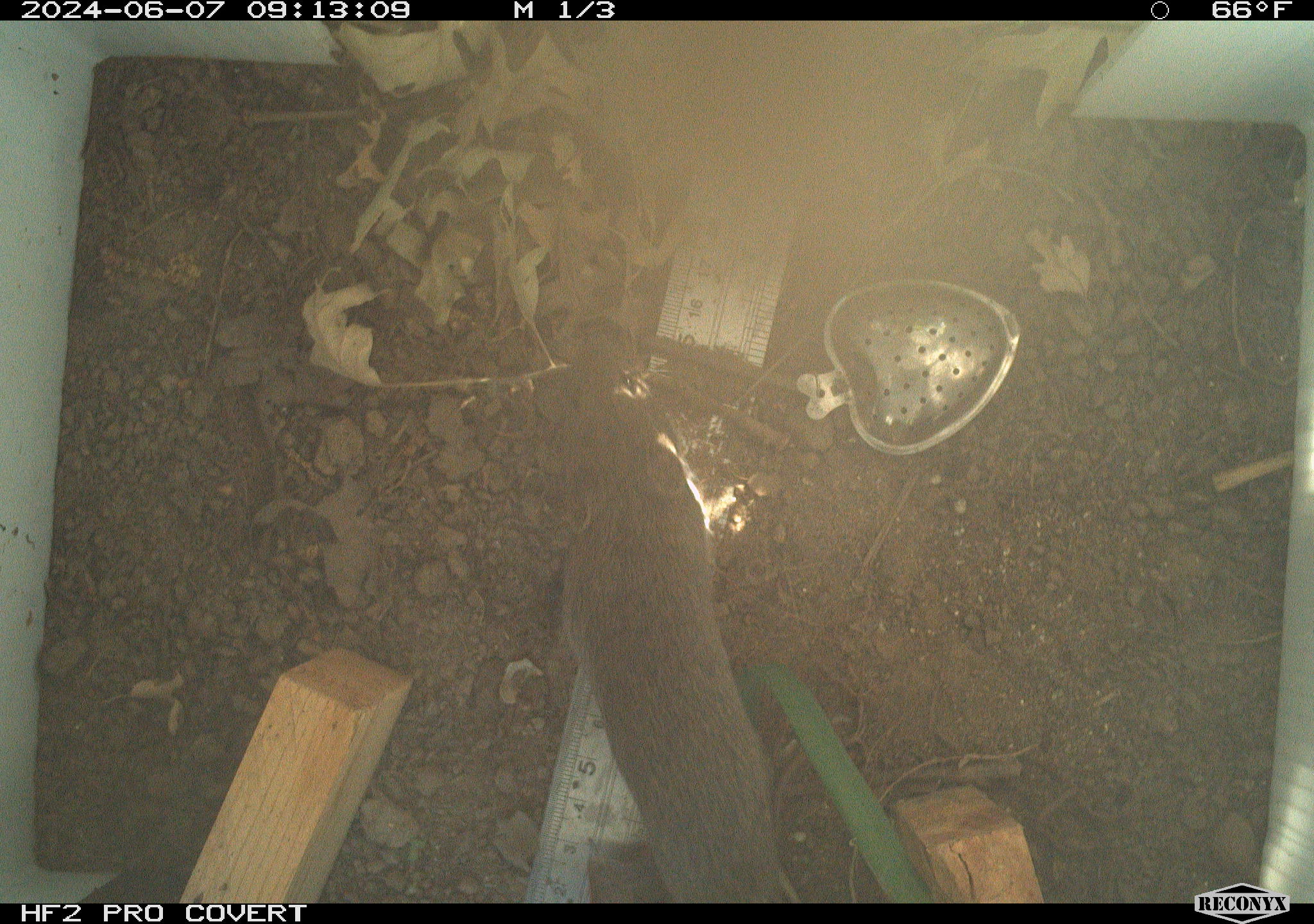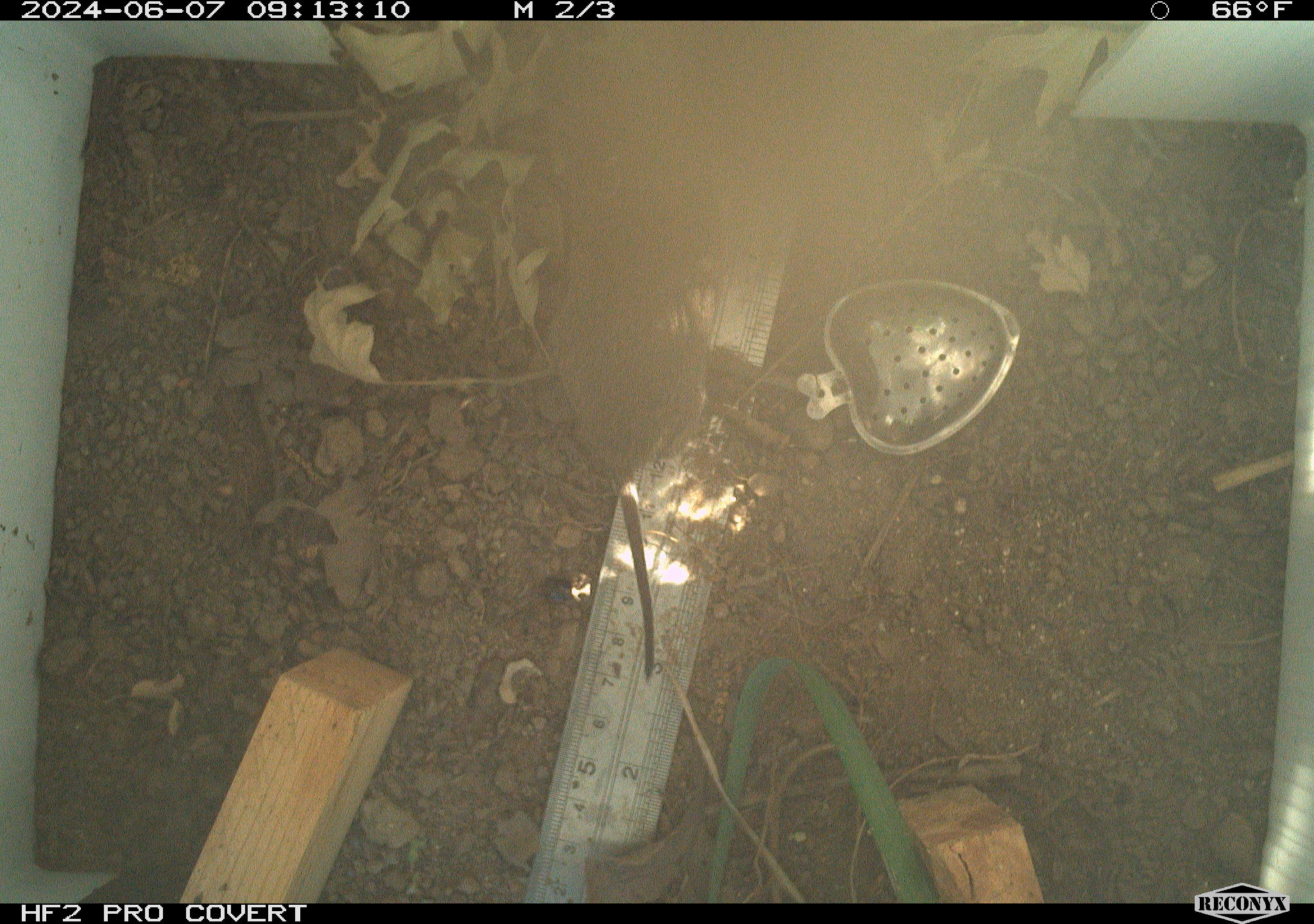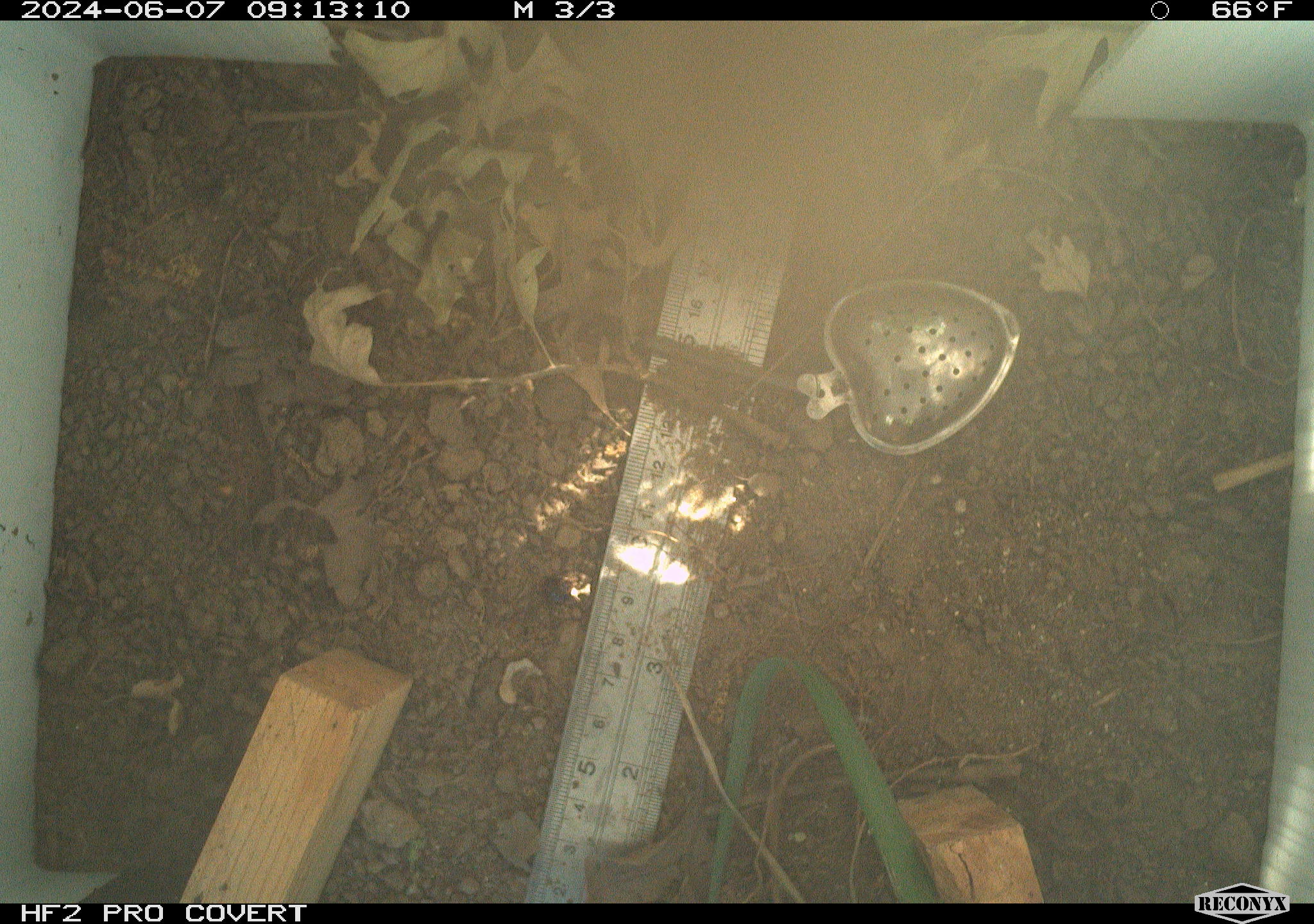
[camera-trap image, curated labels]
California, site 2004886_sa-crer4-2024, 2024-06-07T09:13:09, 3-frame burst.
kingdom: Animalia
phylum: Chordata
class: Mammalia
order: Rodentia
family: Cricetidae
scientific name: Arvicolinae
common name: voles, lemmings, and muskrats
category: arvicolinae subfamily